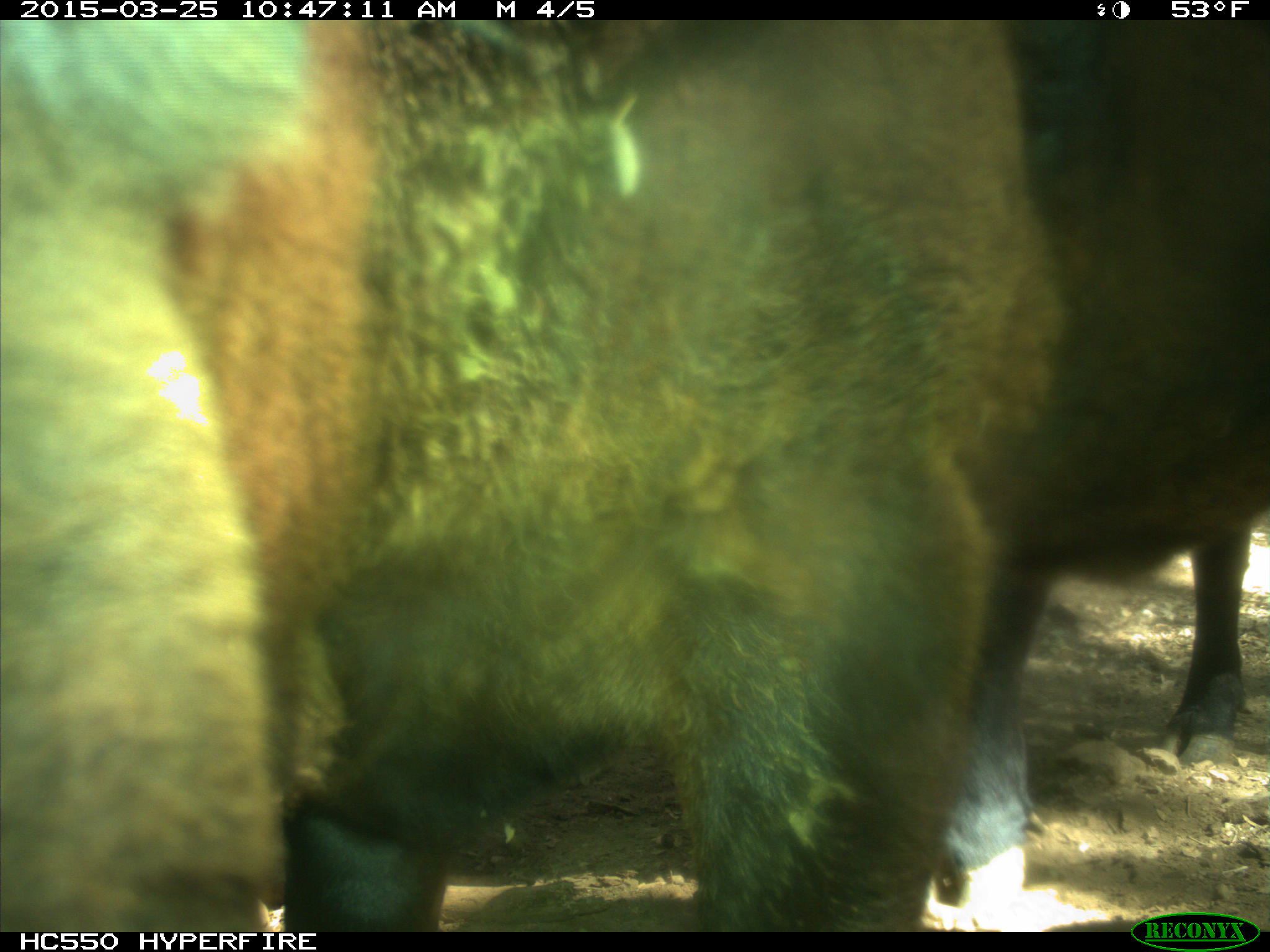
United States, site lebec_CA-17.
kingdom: Animalia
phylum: Chordata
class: Mammalia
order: Artiodactyla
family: Bovidae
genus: Bos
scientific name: Bos taurus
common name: domestic cow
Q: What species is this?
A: Bos taurus (domestic cow).